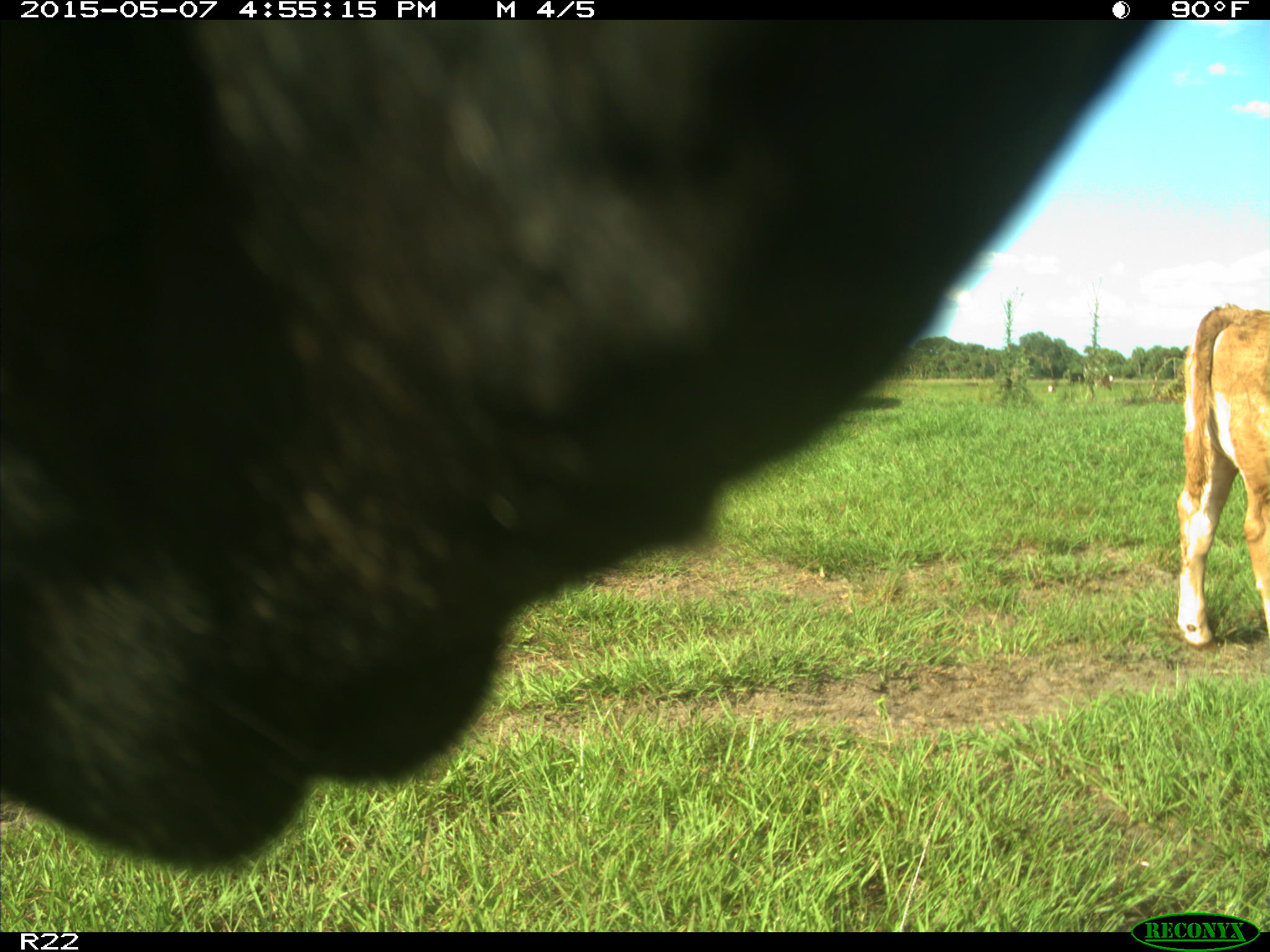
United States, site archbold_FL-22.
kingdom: Animalia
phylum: Chordata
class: Mammalia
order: Artiodactyla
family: Bovidae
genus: Bos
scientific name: Bos taurus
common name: domestic cow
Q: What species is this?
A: Bos taurus (domestic cow).